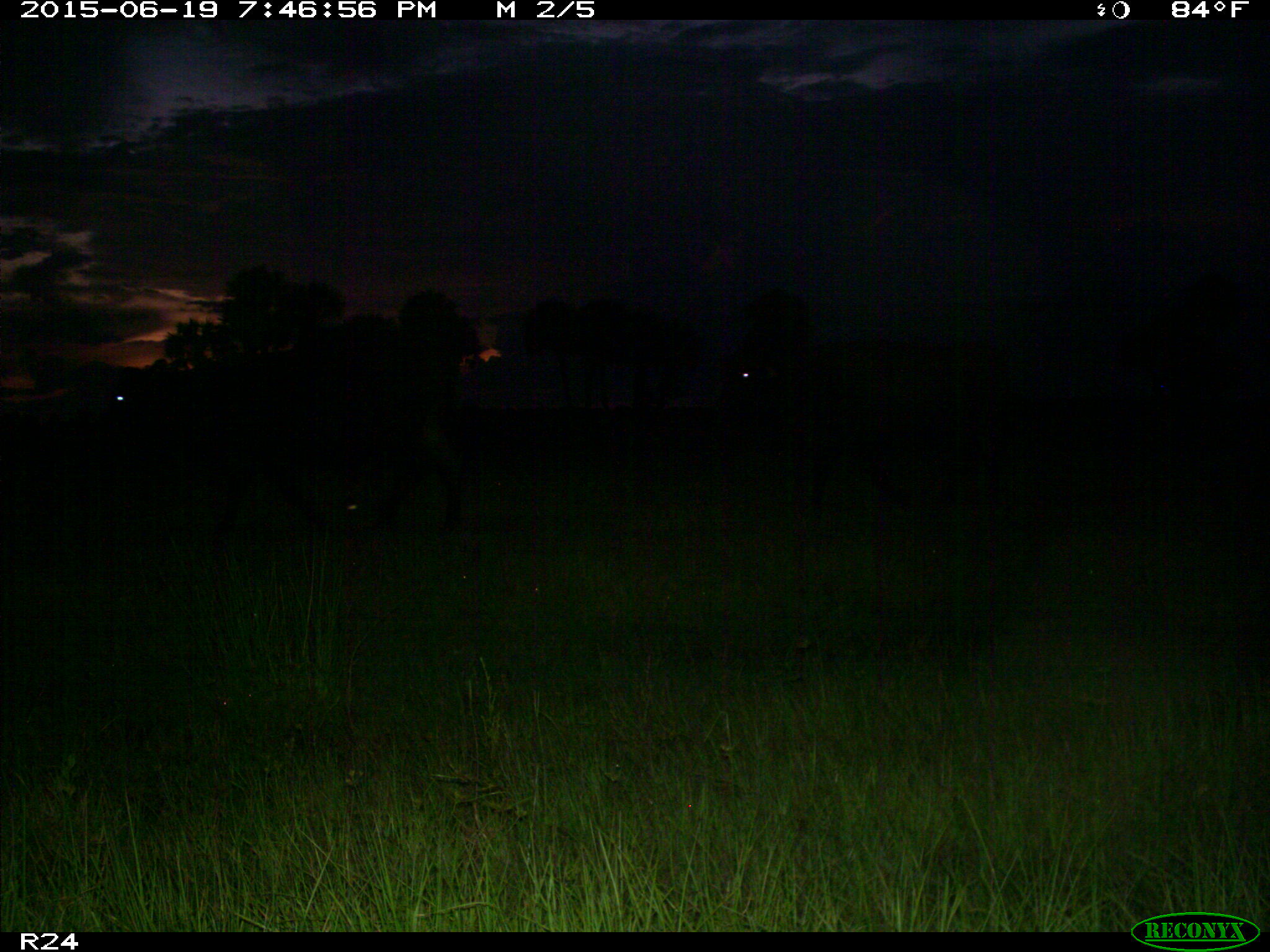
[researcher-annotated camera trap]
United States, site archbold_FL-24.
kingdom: Animalia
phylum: Chordata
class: Mammalia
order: Artiodactyla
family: Bovidae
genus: Bos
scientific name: Bos taurus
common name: domestic cow